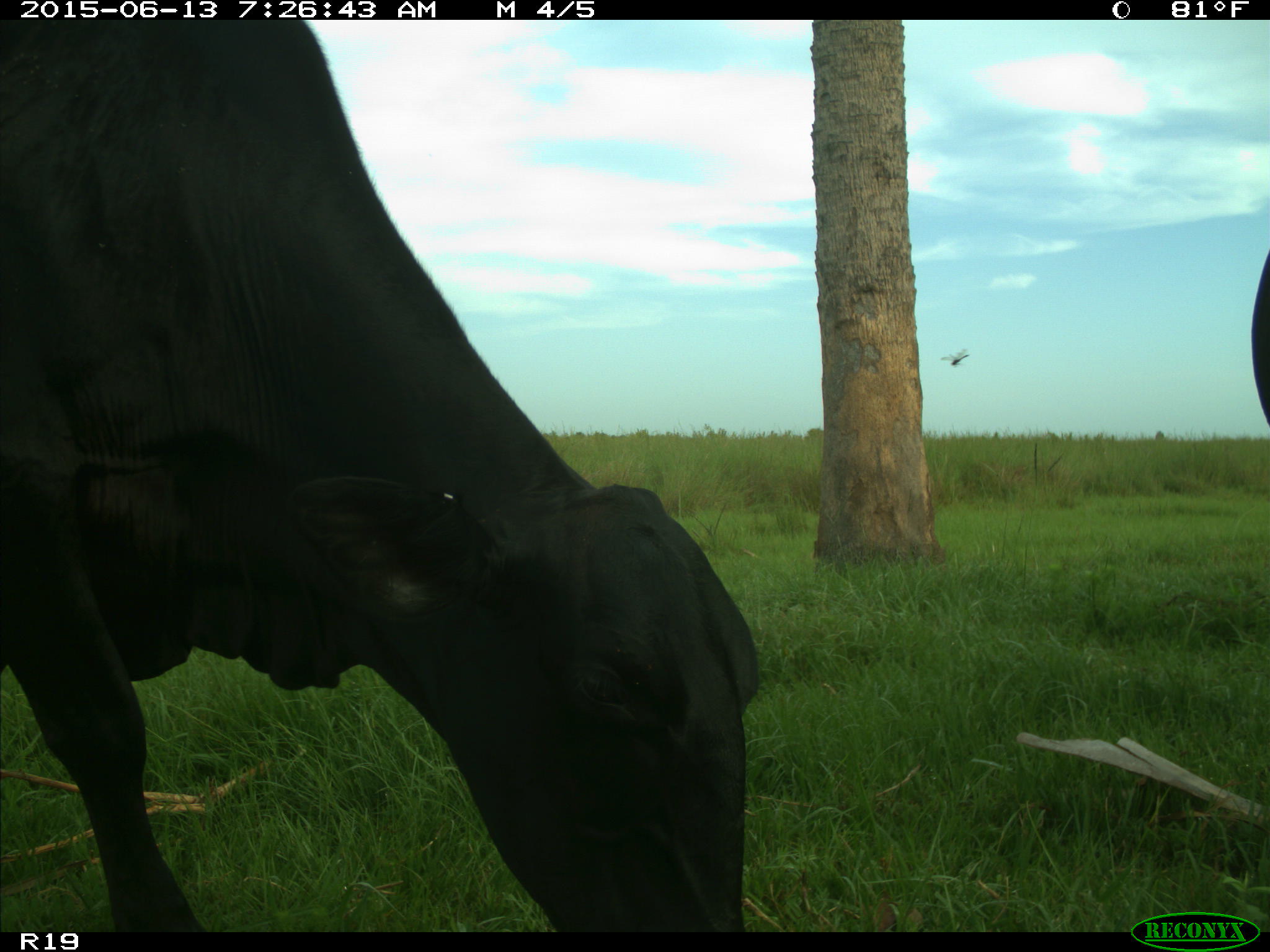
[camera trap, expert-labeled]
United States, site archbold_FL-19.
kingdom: Animalia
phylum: Chordata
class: Mammalia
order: Artiodactyla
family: Bovidae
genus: Bos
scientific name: Bos taurus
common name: domestic cow